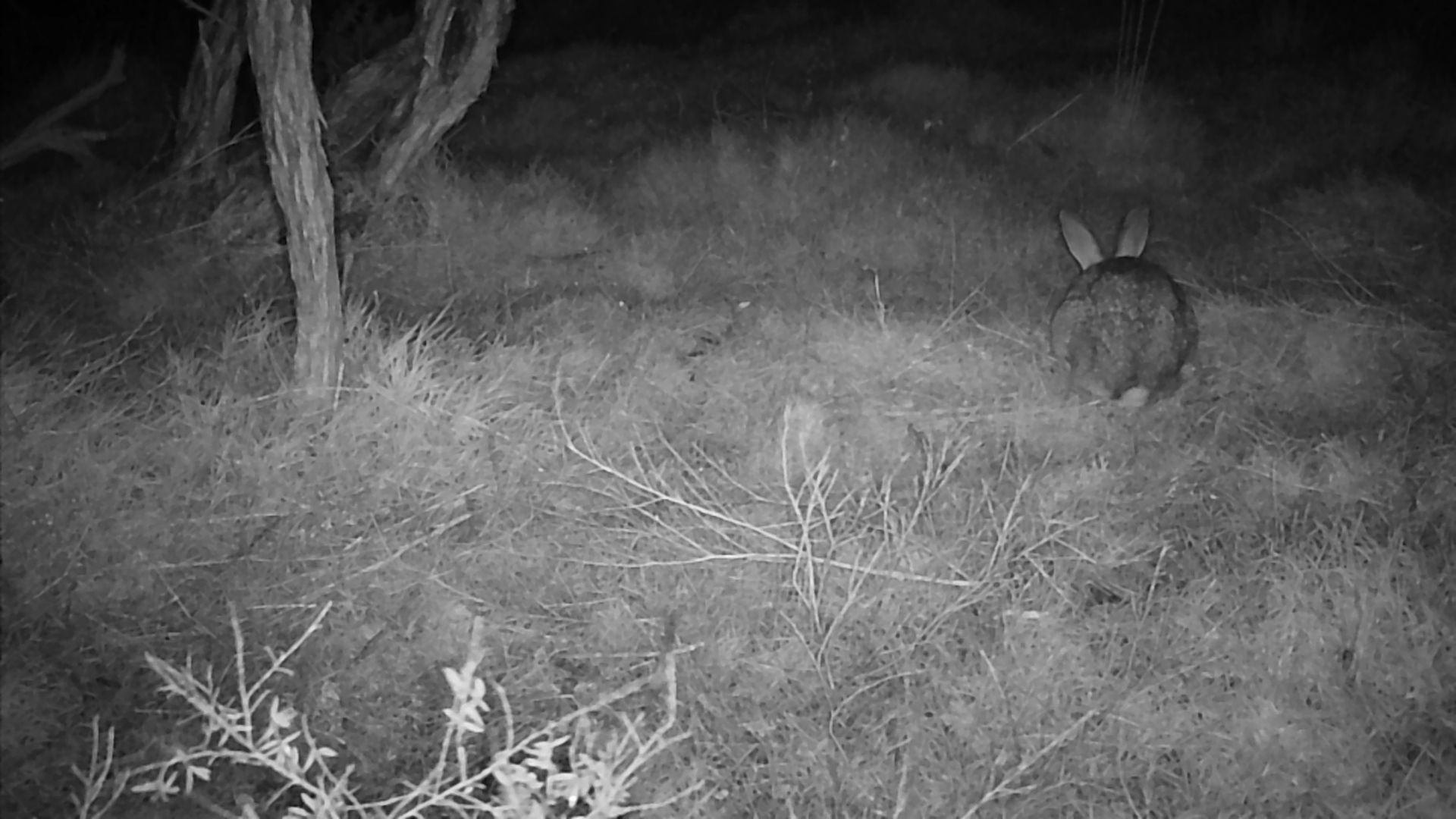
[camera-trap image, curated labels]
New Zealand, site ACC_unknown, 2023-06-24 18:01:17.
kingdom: Animalia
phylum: Chordata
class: Mammalia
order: Lagomorpha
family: Leporidae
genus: Oryctolagus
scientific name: Oryctolagus cuniculus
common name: european rabbit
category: rabbit